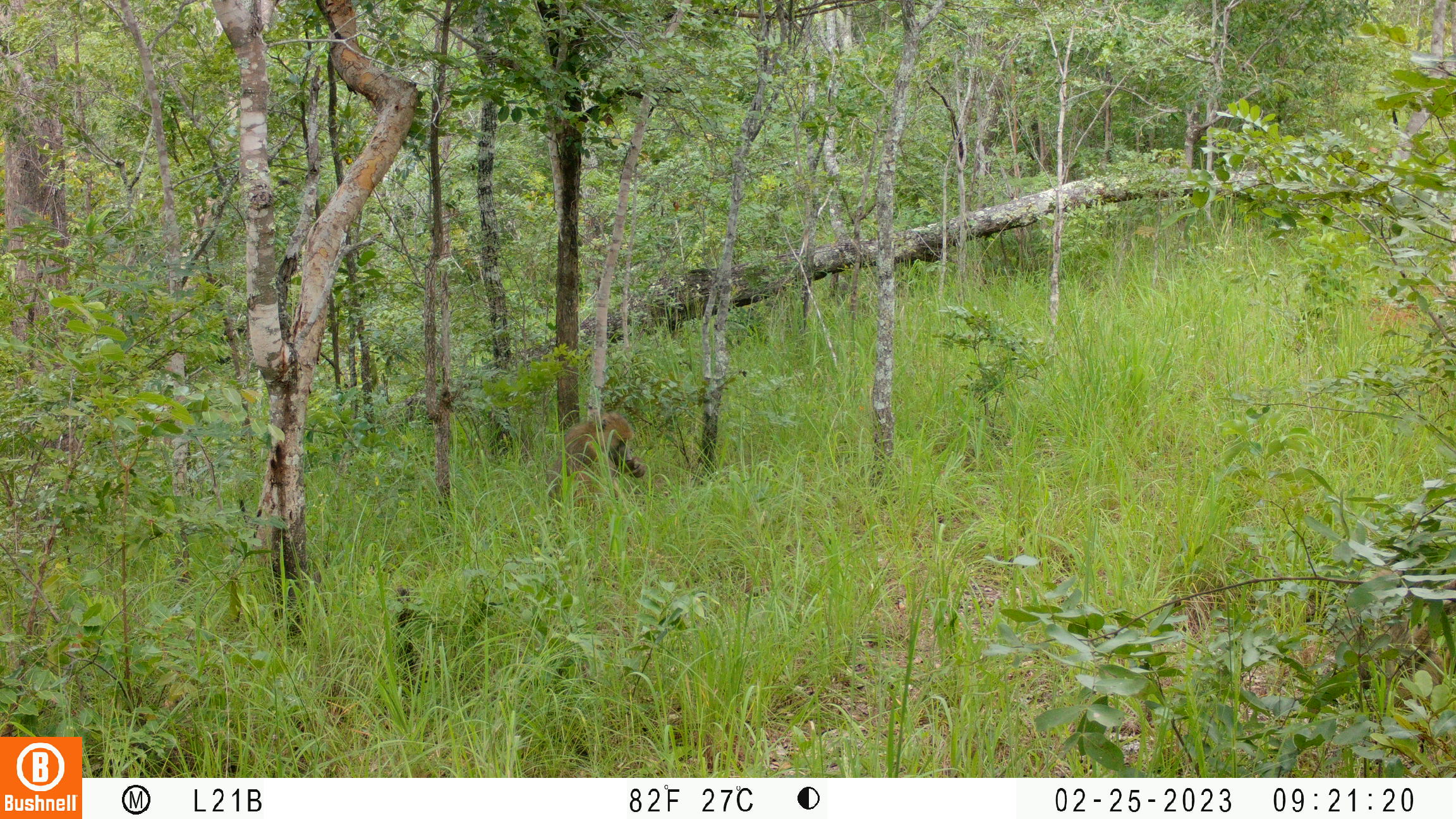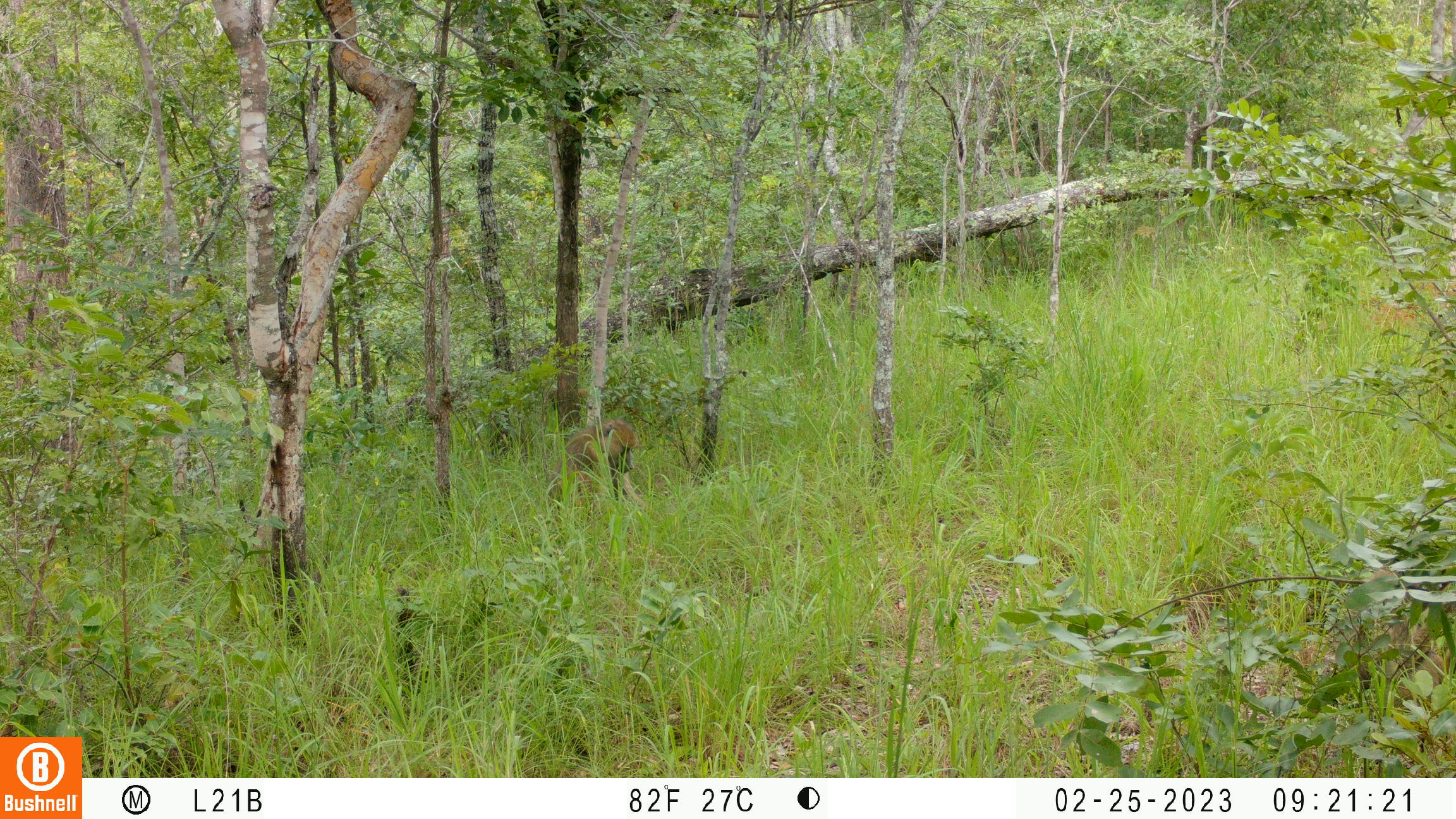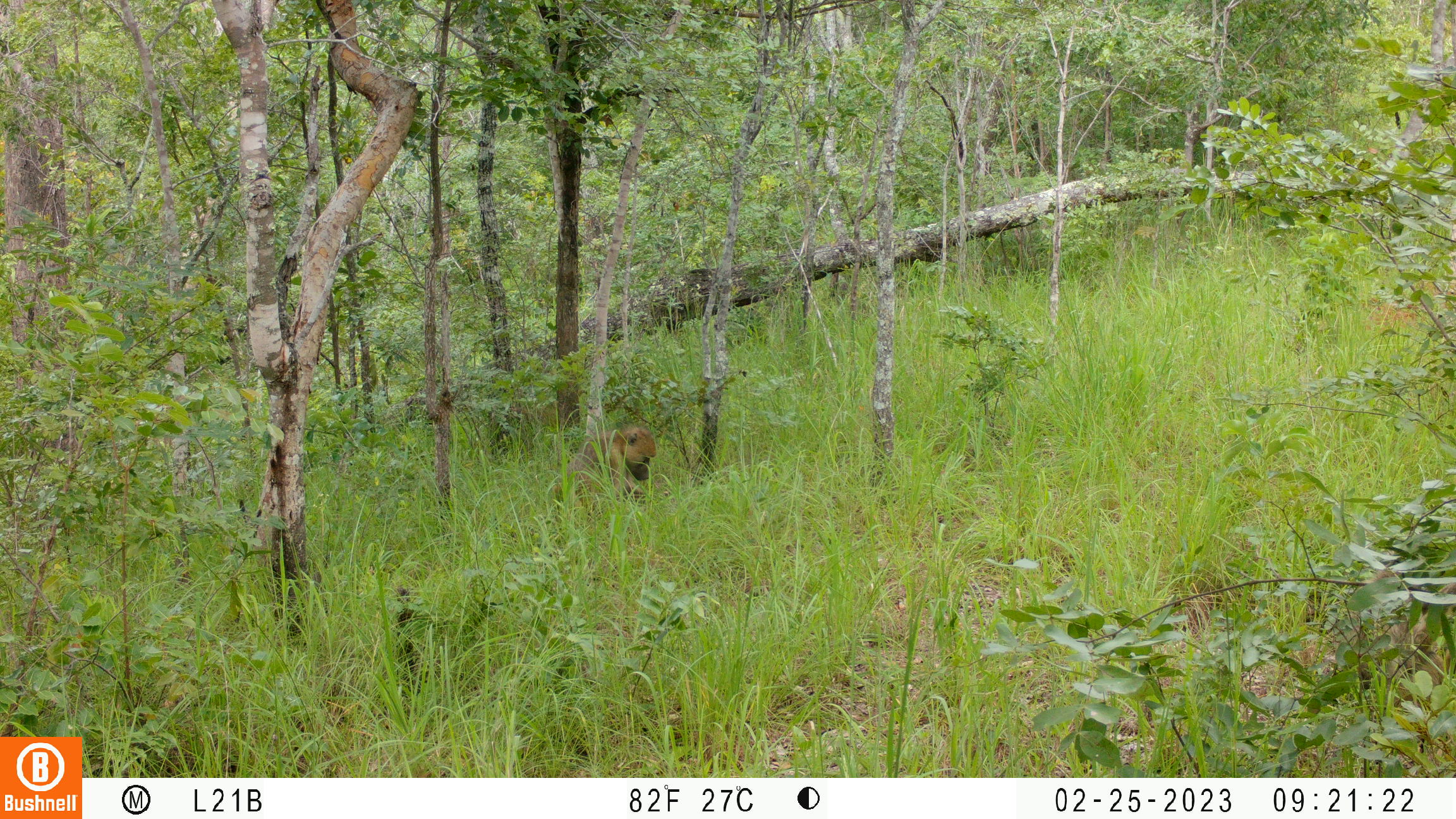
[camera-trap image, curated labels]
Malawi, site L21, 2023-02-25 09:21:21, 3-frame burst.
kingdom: Animalia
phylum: Chordata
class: Mammalia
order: Primates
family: Cercopithecidae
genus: Papio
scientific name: Papio cynocephalus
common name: yellow baboon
Yellow baboon (Papio cynocephalus), count 1.